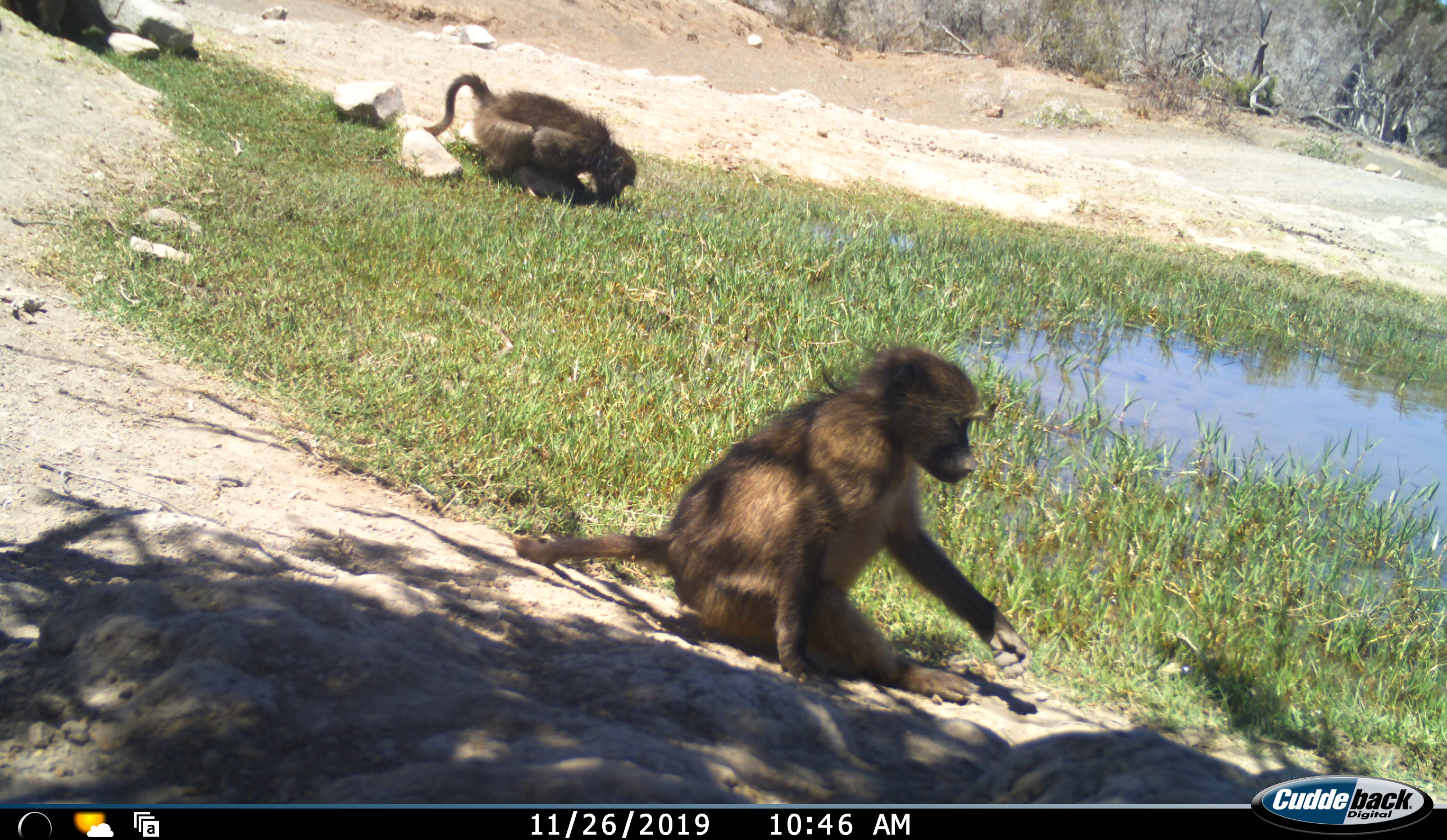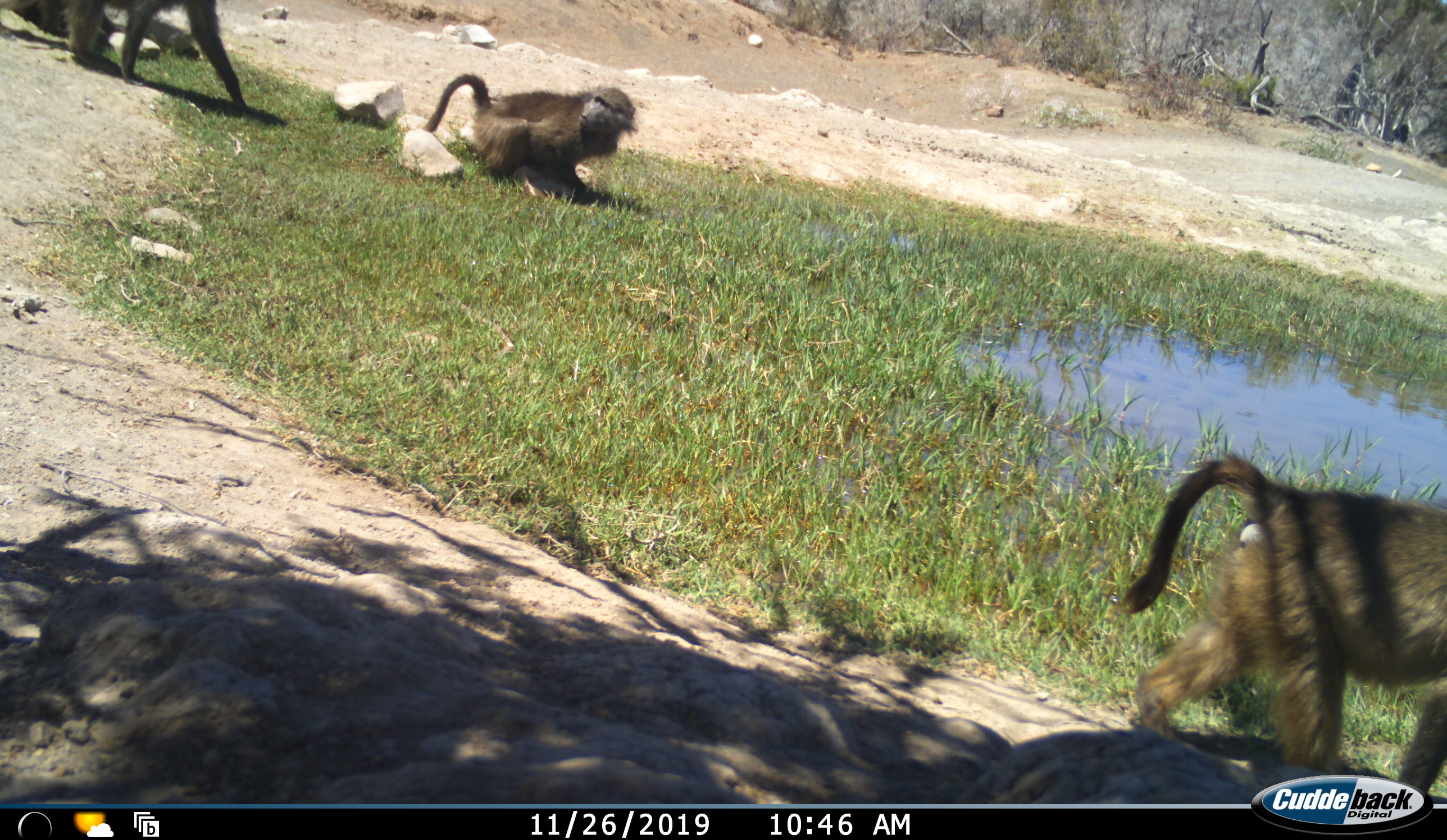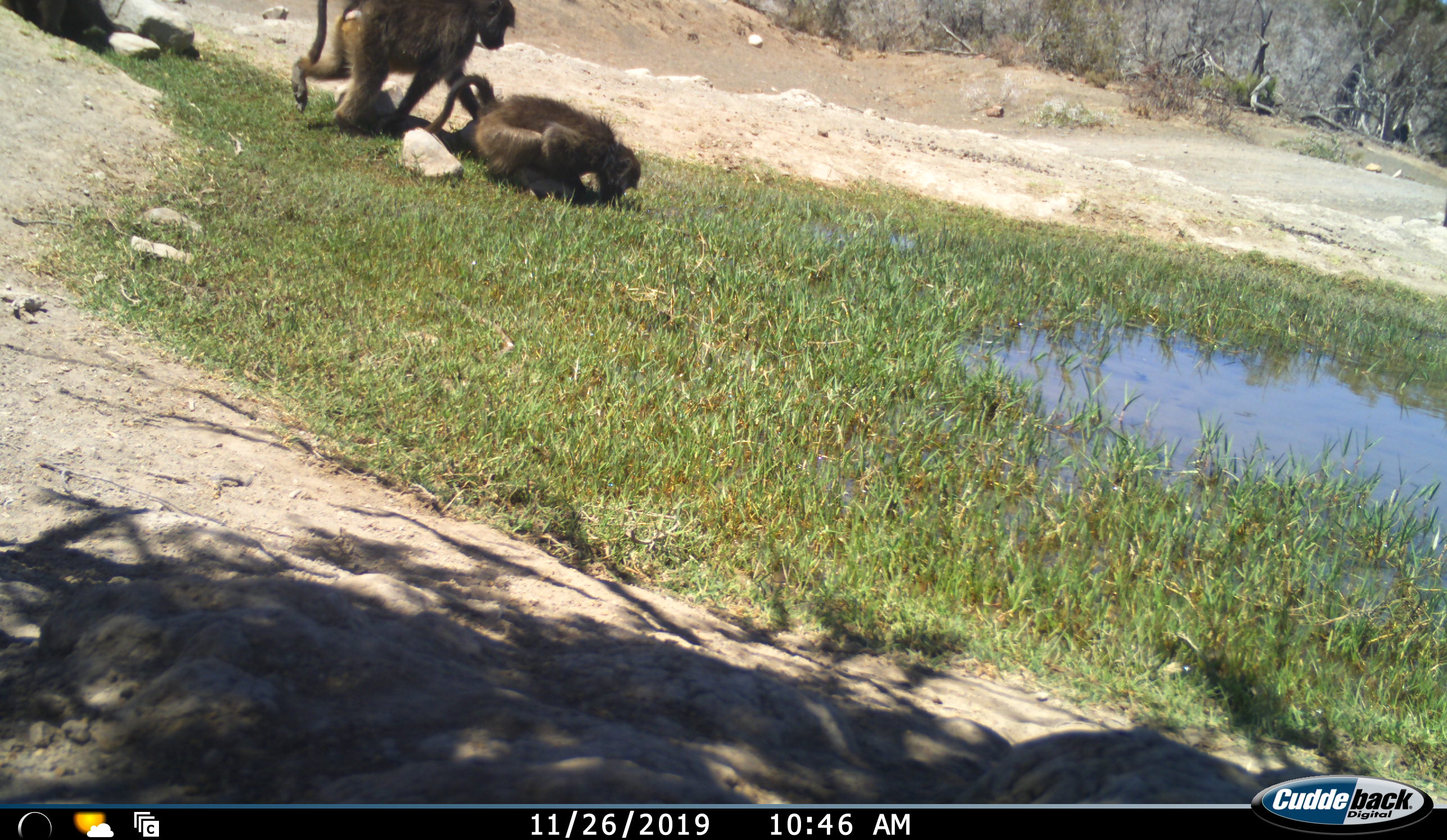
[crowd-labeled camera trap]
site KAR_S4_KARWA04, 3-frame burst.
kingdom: Animalia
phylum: Chordata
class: Mammalia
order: Primates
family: Cercopithecidae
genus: Papio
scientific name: Papio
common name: baboon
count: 3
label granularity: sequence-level